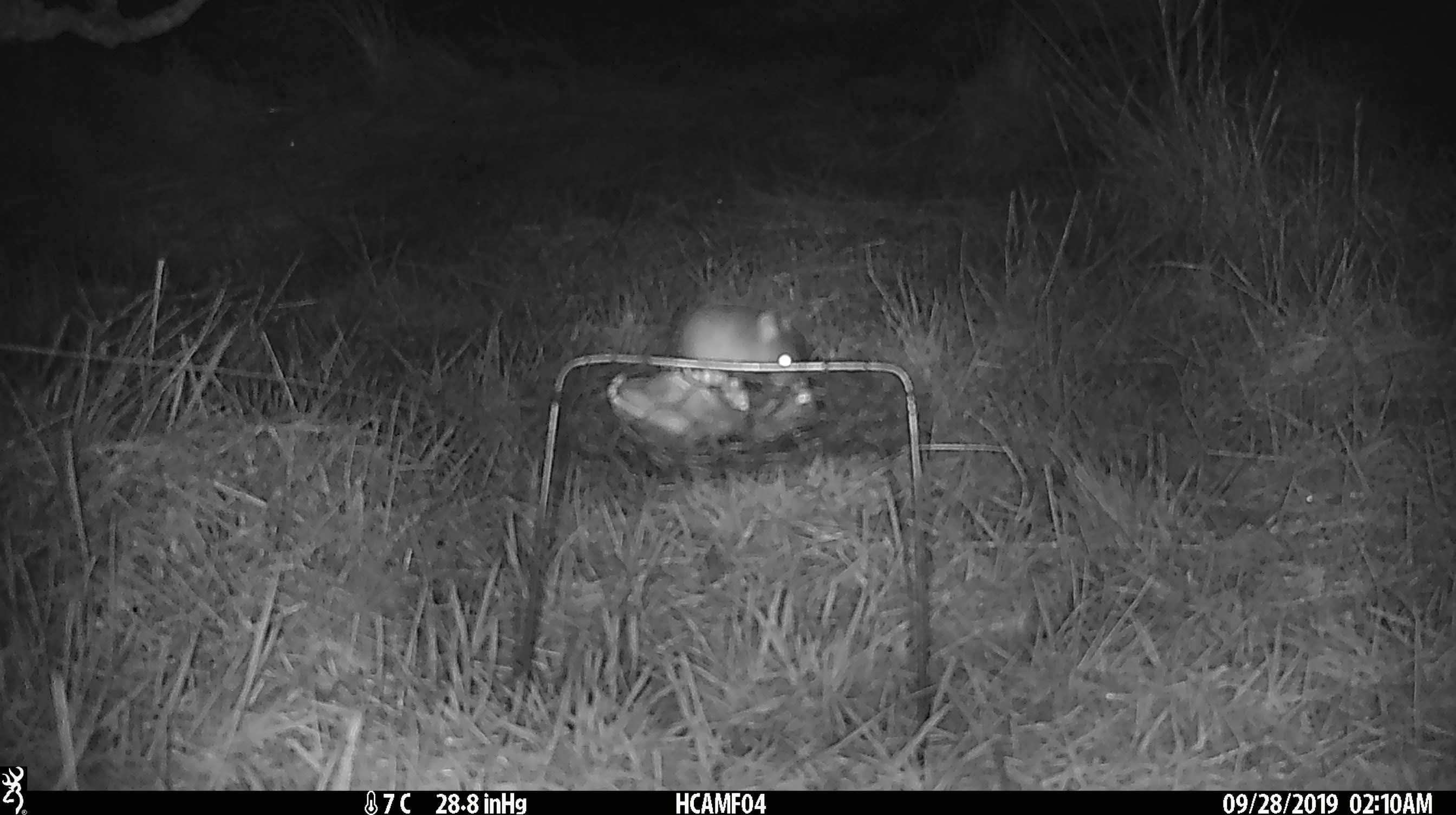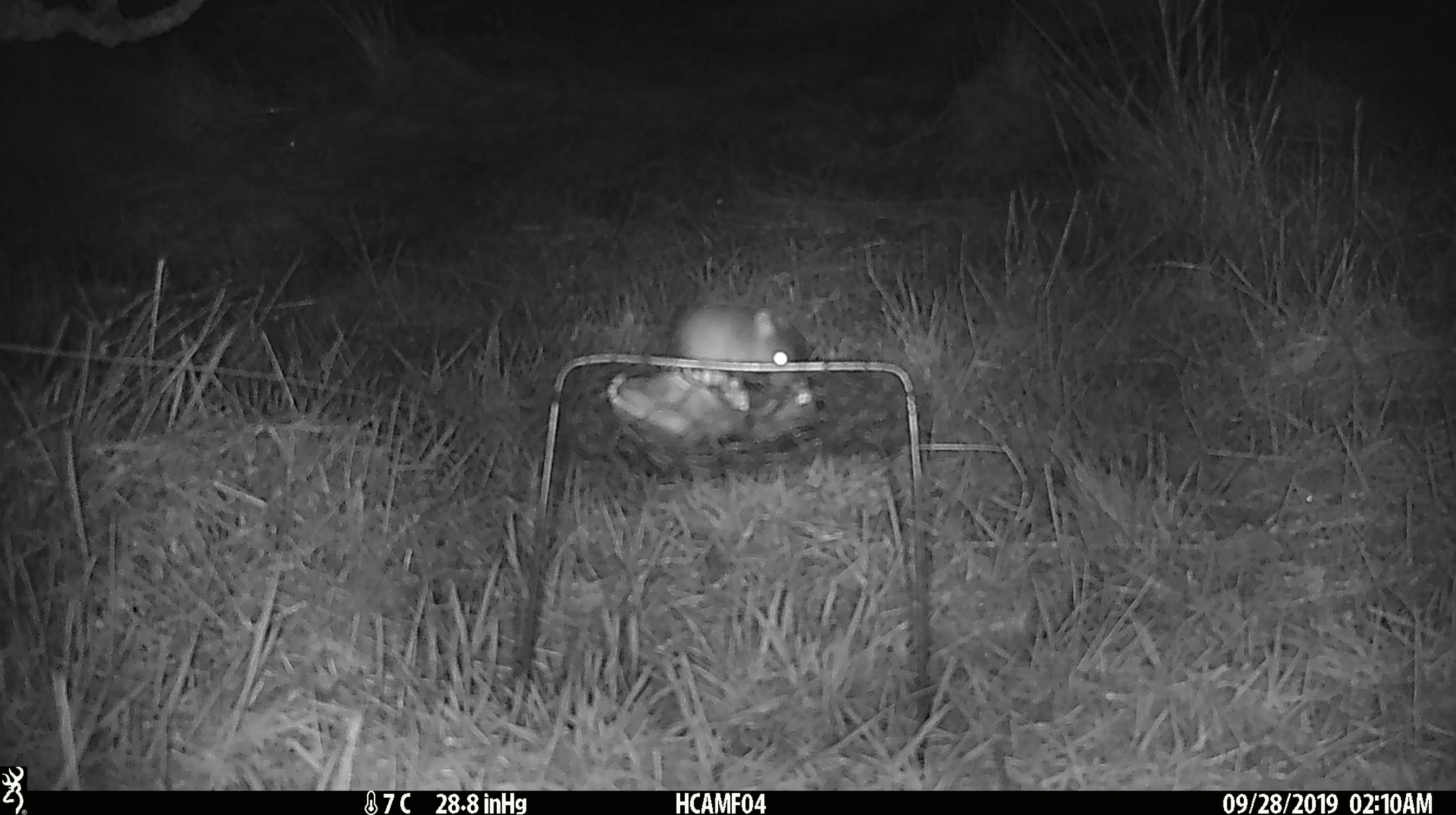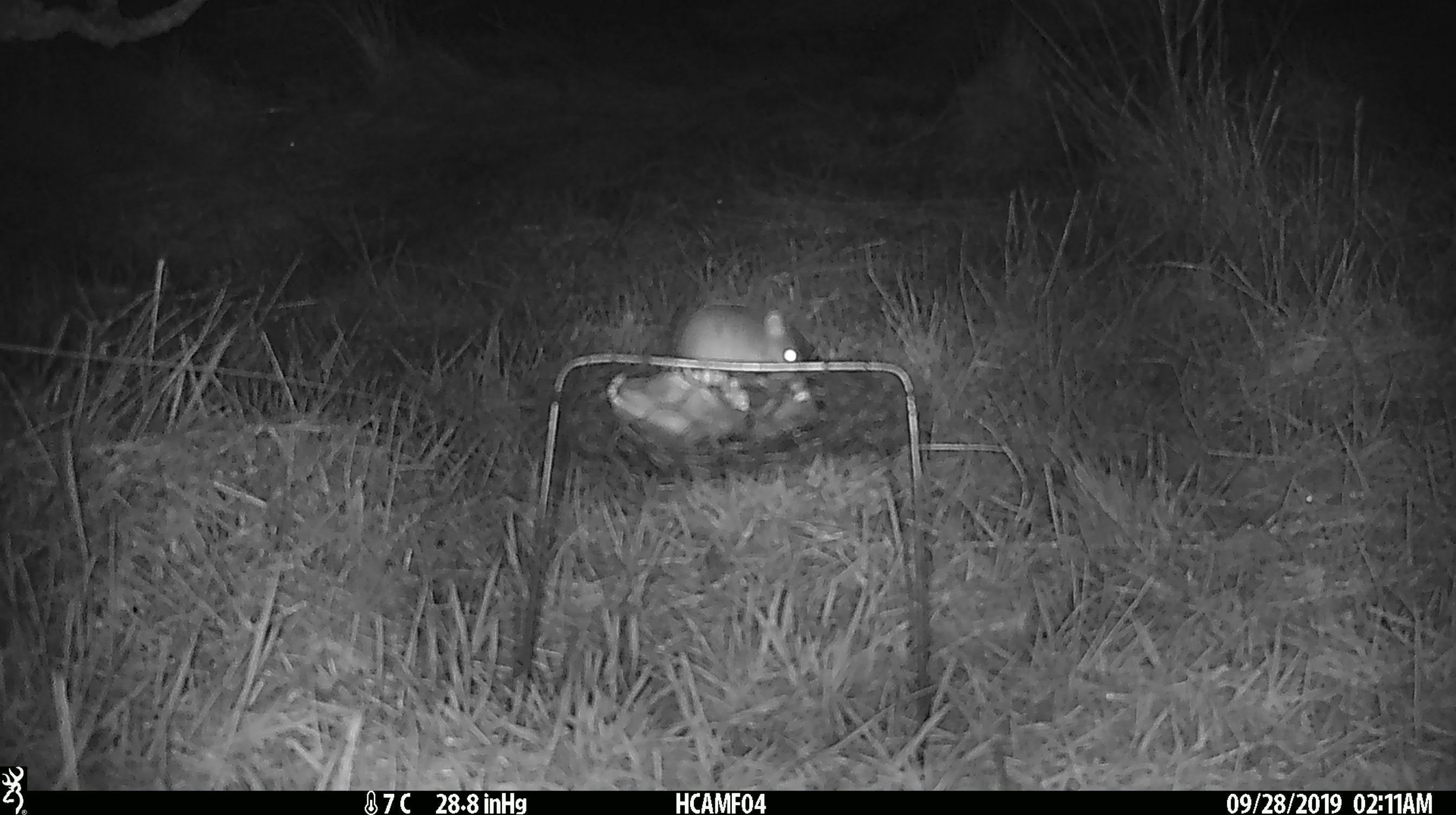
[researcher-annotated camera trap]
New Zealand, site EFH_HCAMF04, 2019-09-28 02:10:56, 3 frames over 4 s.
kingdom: Animalia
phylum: Chordata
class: Mammalia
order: Rodentia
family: Muridae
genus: Mus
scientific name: Mus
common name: mouse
Mouse (Mus).